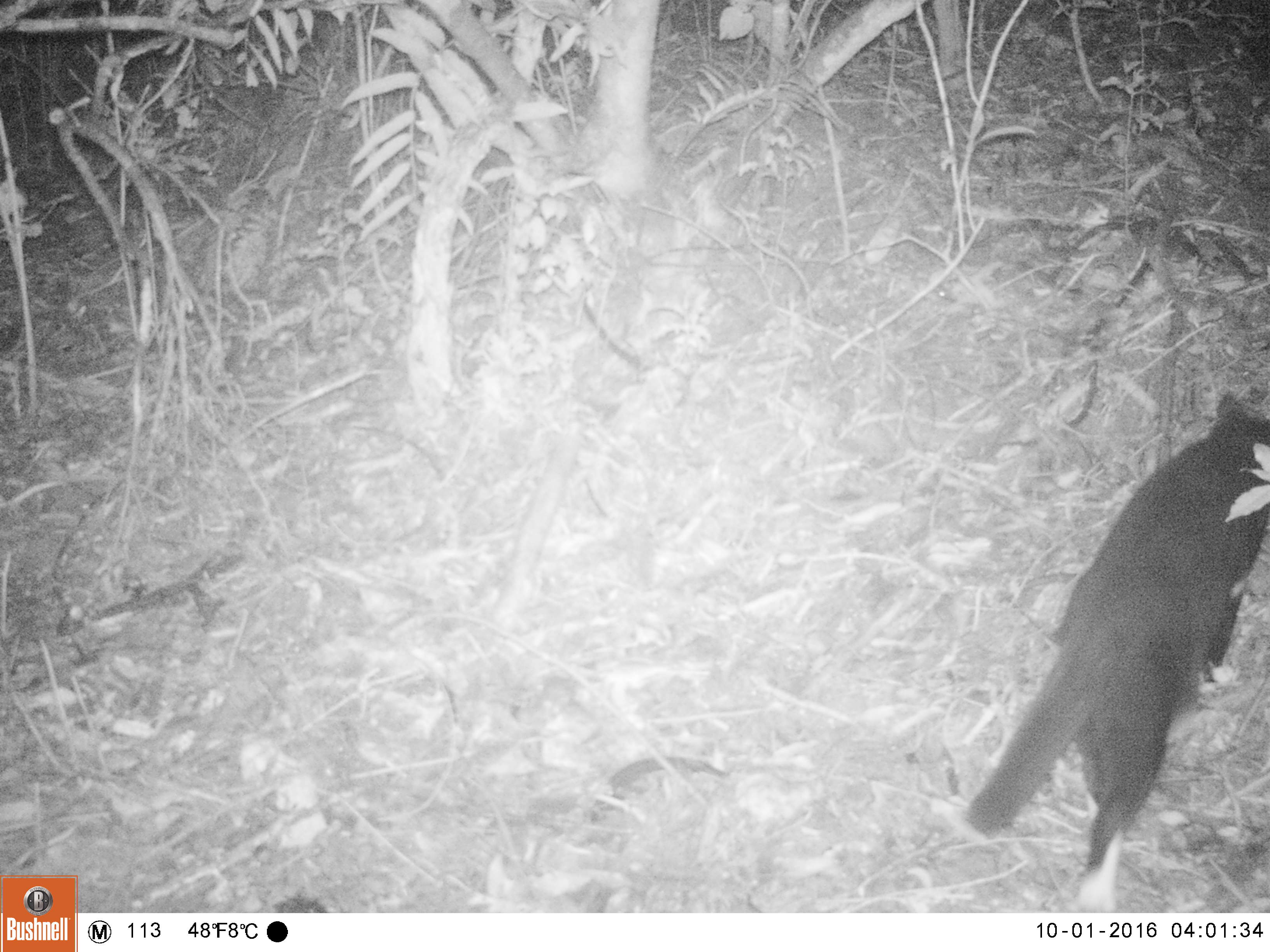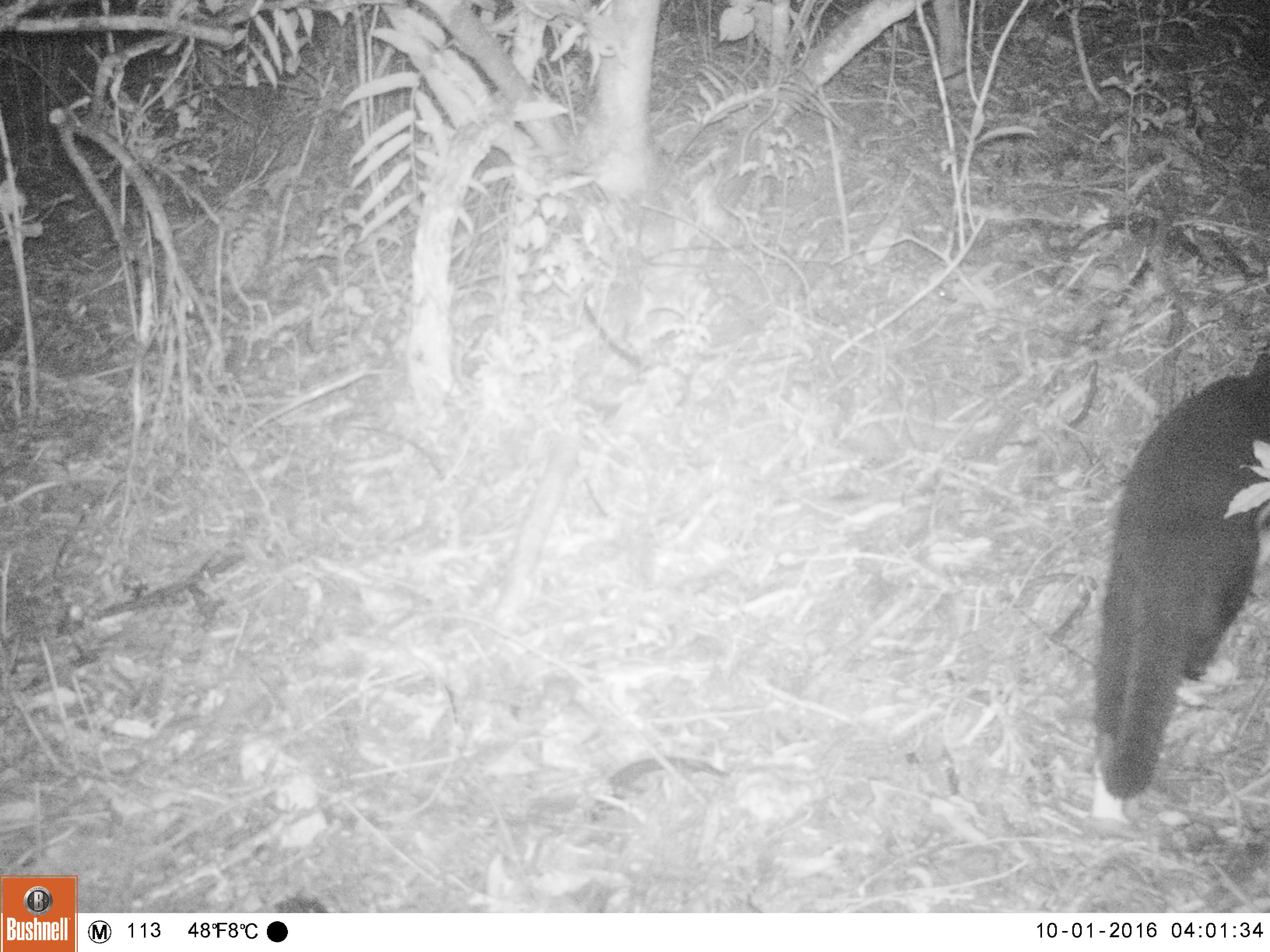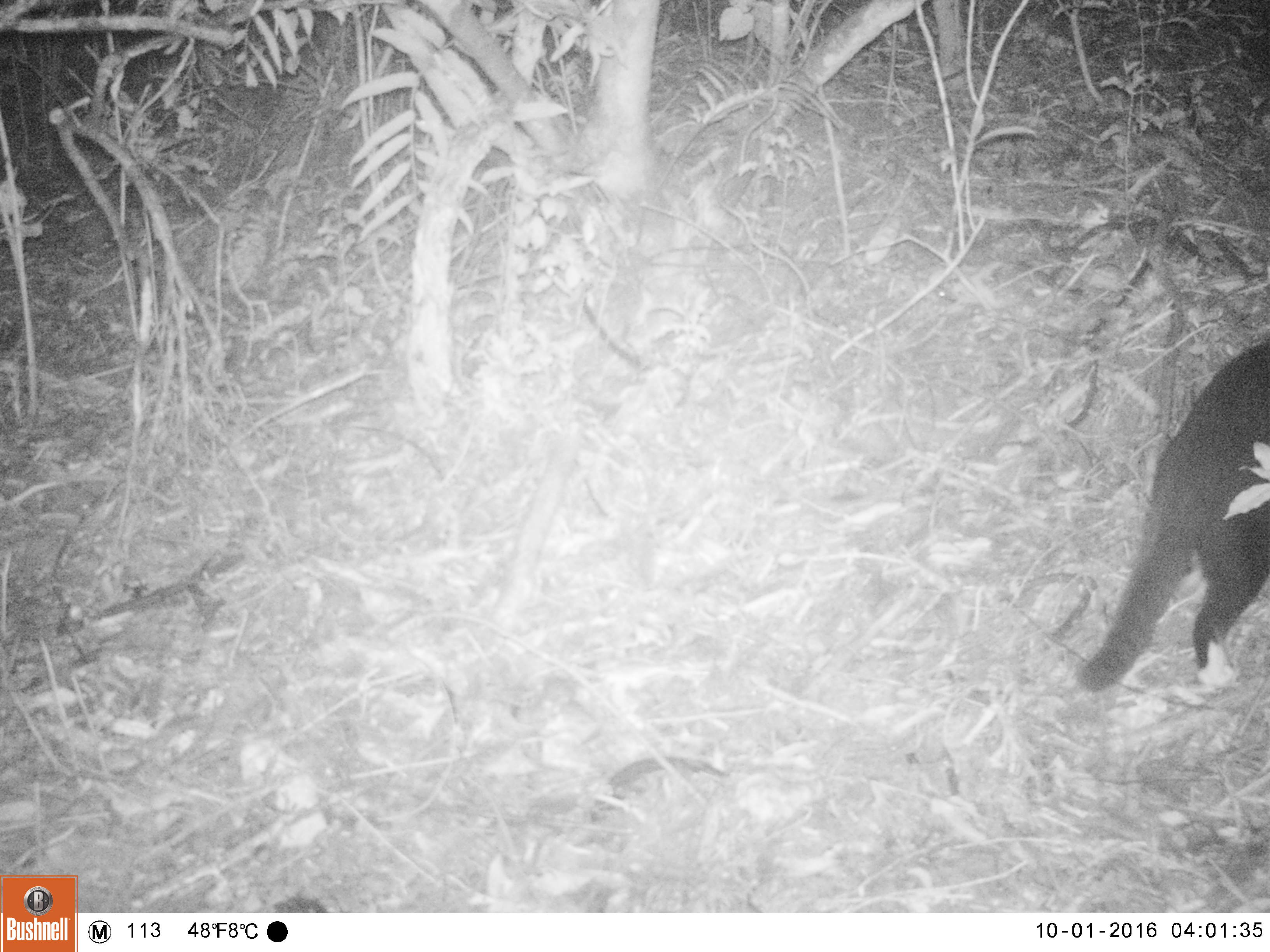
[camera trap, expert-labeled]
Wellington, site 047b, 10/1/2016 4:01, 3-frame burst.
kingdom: Animalia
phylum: Chordata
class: Mammalia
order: Carnivora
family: Felidae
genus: Felis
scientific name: Felis catus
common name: cat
Cat (Felis catus).